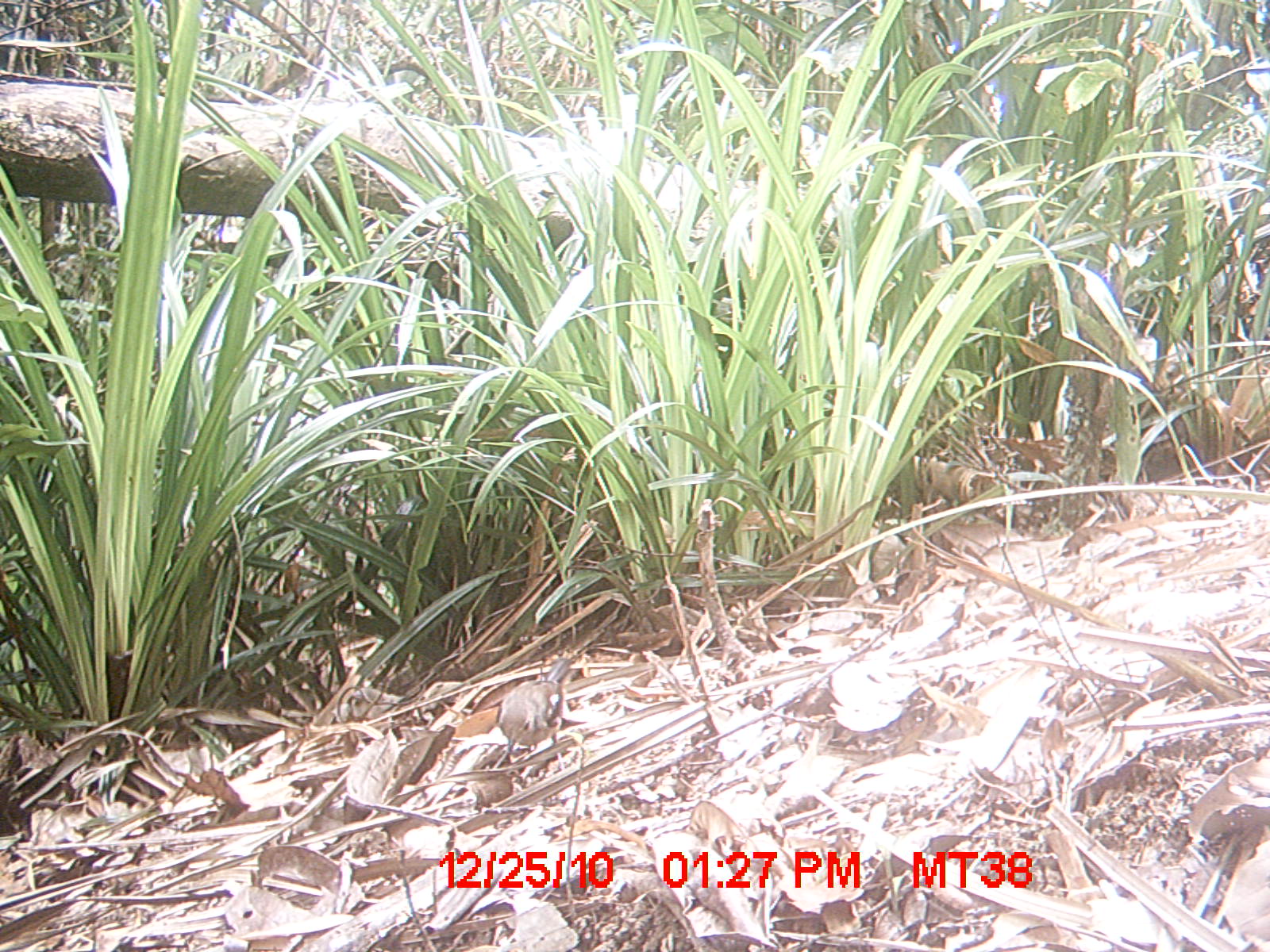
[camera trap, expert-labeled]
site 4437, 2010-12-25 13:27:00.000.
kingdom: Animalia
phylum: Chordata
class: Aves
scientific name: Aves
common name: bird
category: unknown bird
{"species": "unknown bird (bird) (Aves)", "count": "1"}